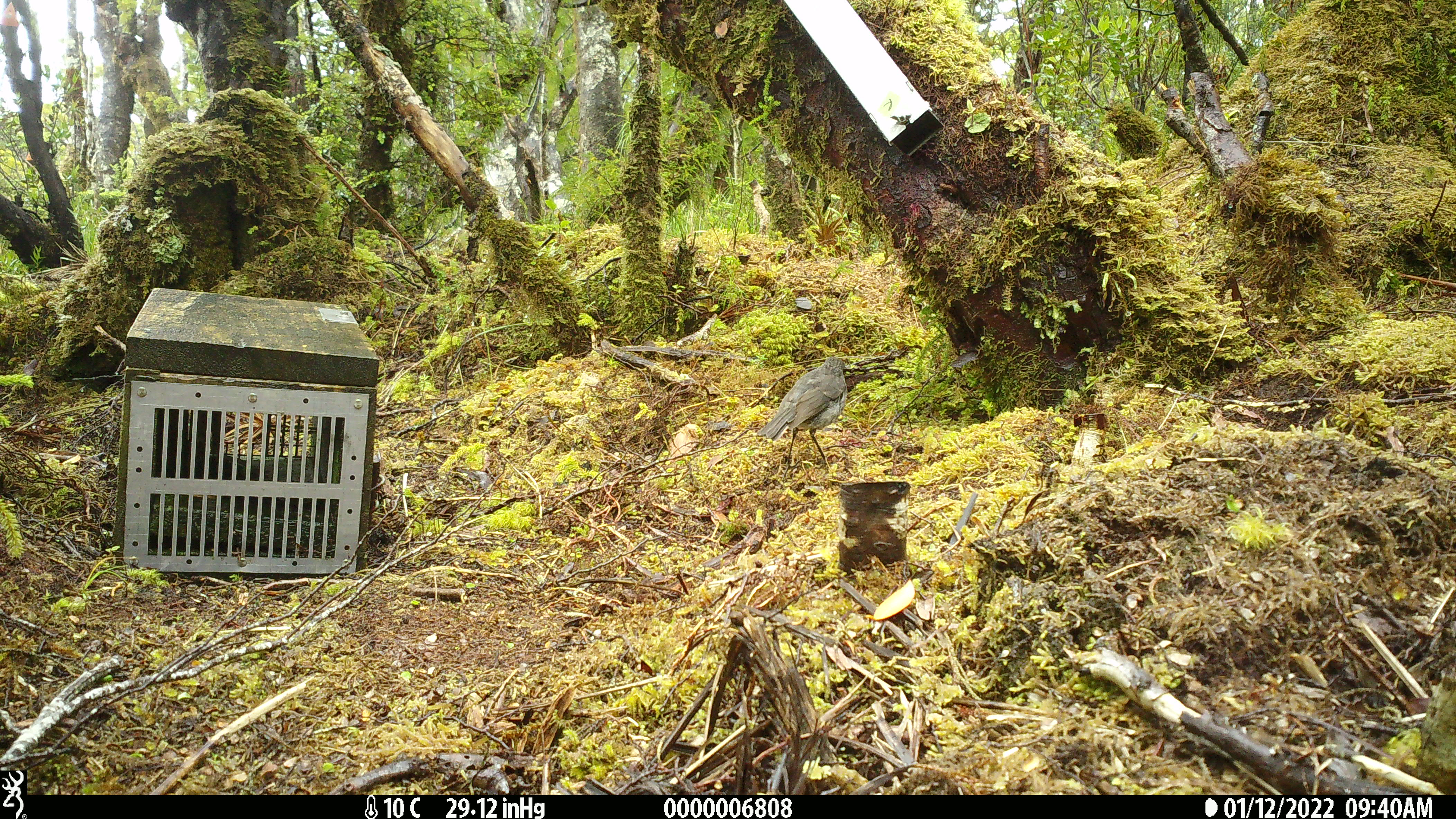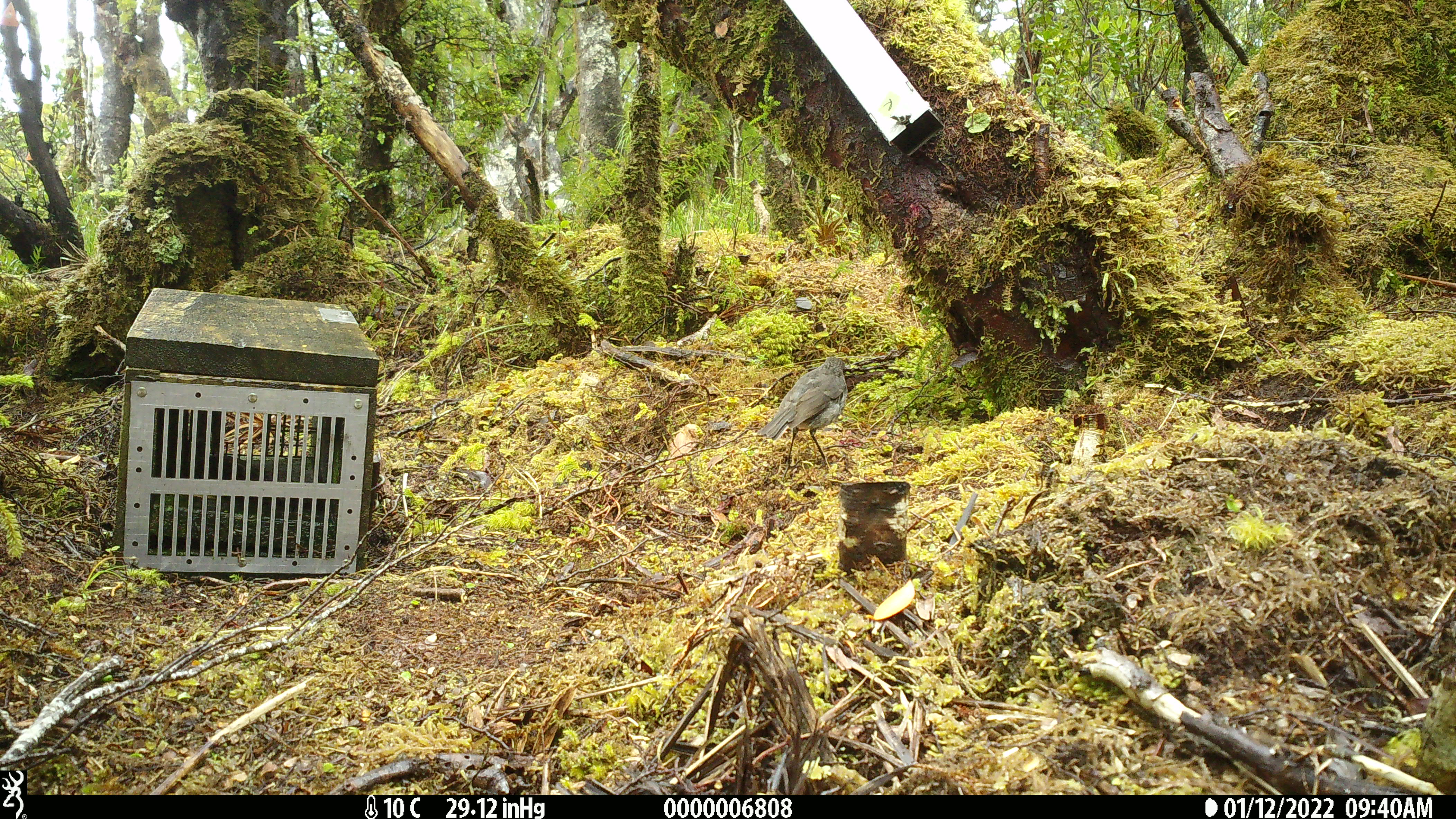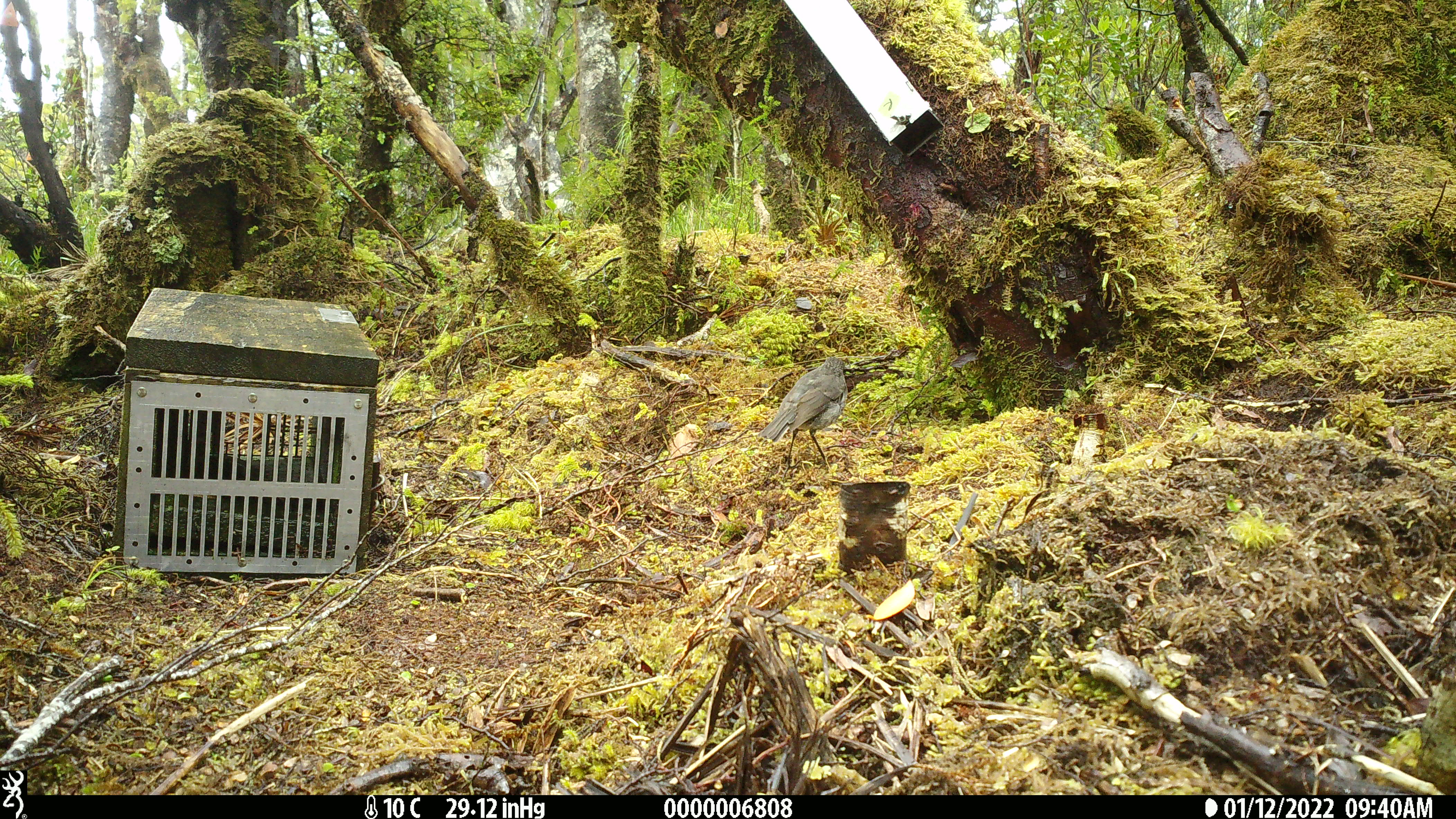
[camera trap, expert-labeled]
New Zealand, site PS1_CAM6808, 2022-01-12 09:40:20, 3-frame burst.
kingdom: Animalia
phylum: Chordata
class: Aves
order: Passeriformes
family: Petroicidae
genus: Petroica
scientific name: Petroica australis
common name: new zealand robin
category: robin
Robin (new zealand robin) (Petroica australis).